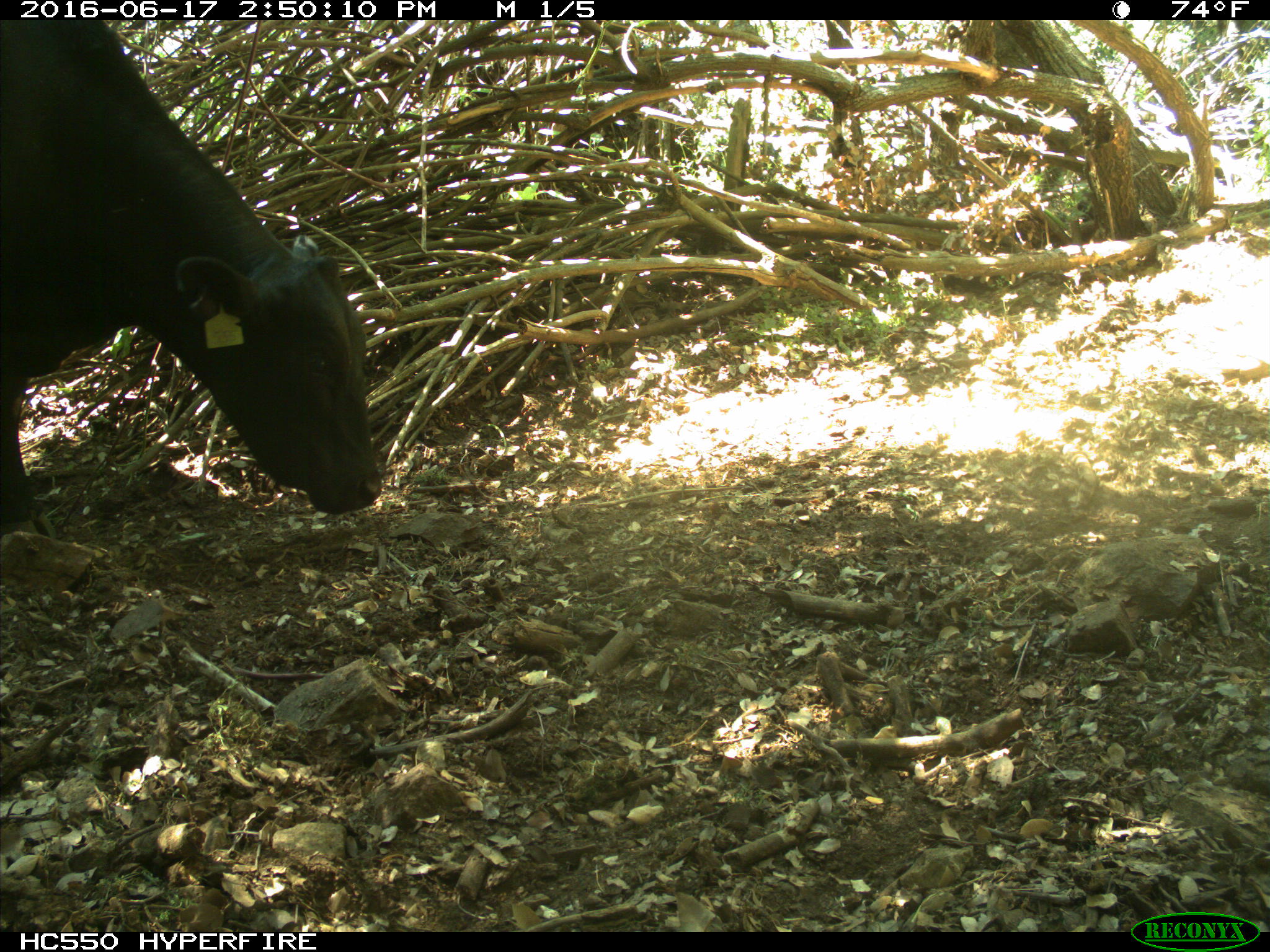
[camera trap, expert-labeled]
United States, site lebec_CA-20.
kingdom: Animalia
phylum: Chordata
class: Mammalia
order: Artiodactyla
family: Bovidae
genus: Bos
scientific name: Bos taurus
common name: domestic cow